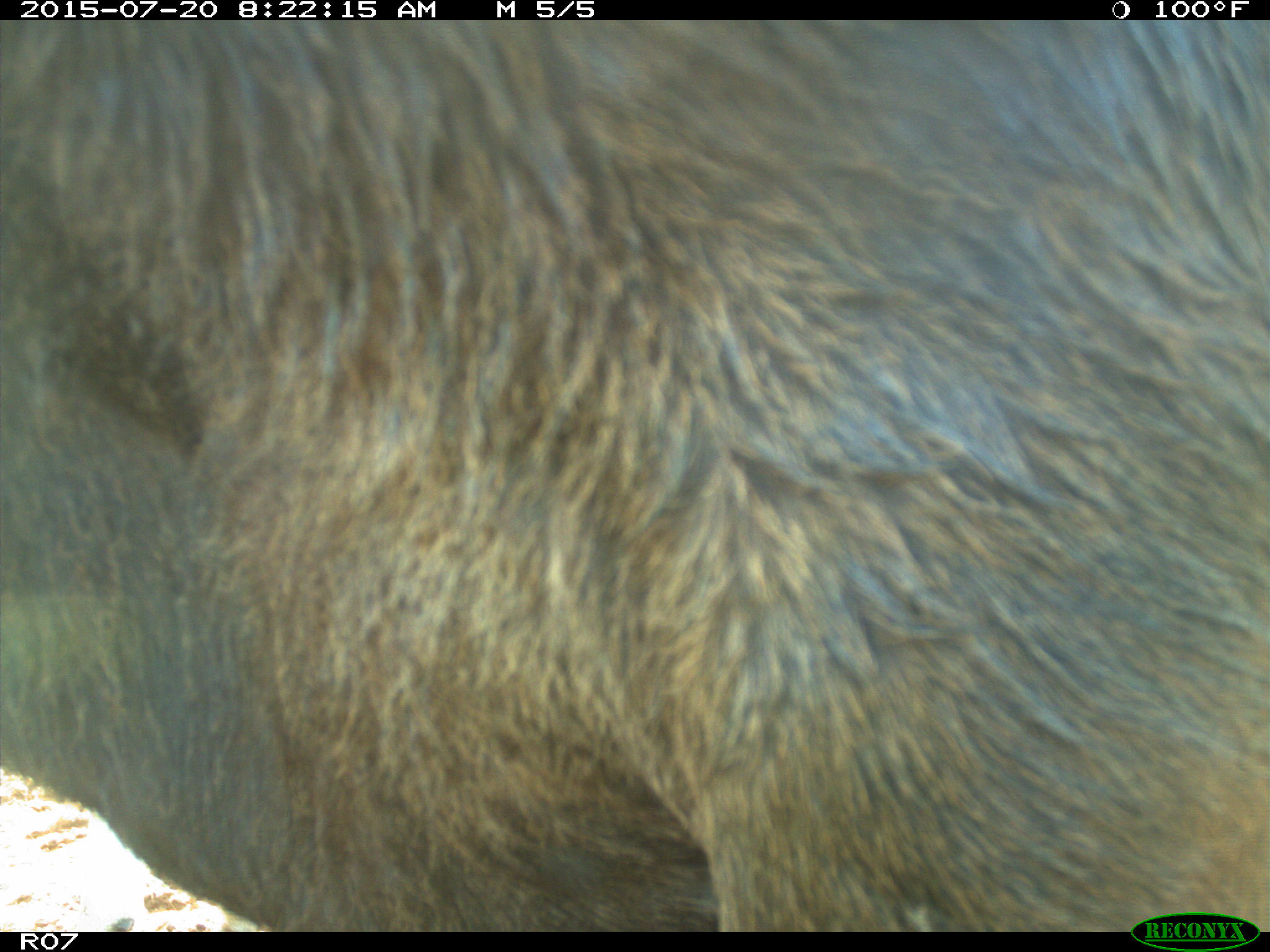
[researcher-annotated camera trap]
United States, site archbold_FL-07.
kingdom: Animalia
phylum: Chordata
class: Mammalia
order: Artiodactyla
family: Bovidae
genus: Bos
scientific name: Bos taurus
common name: domestic cow